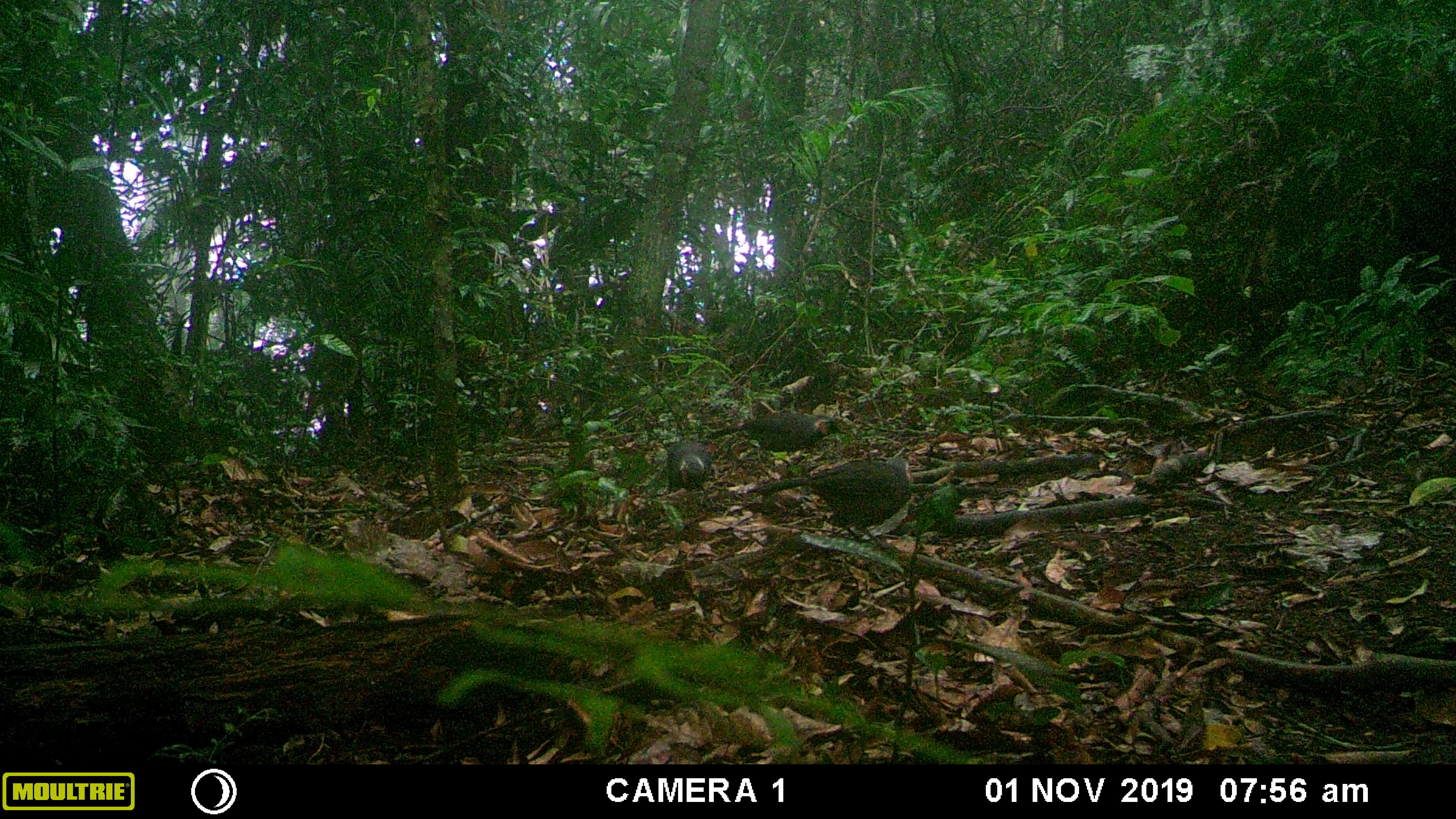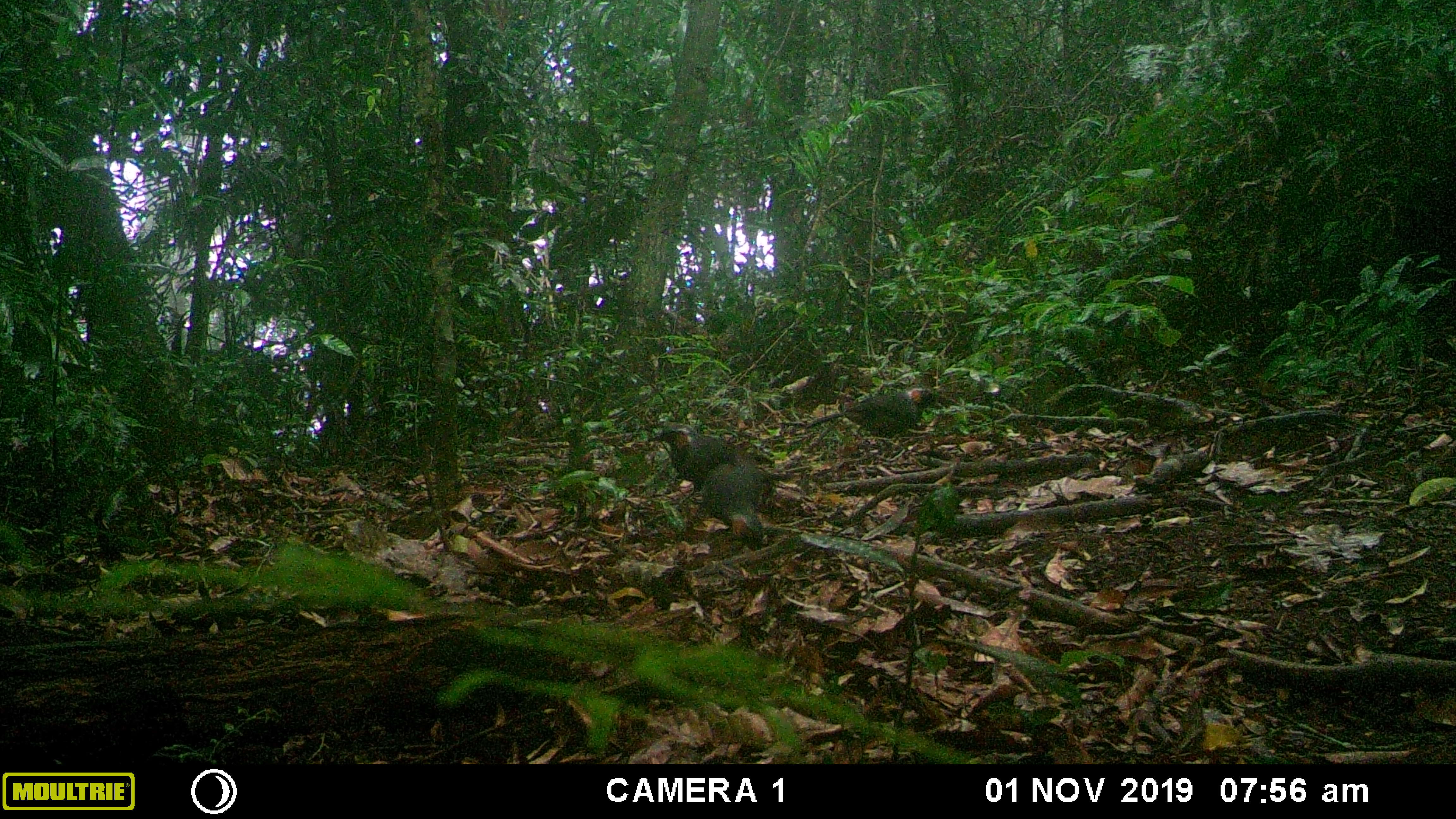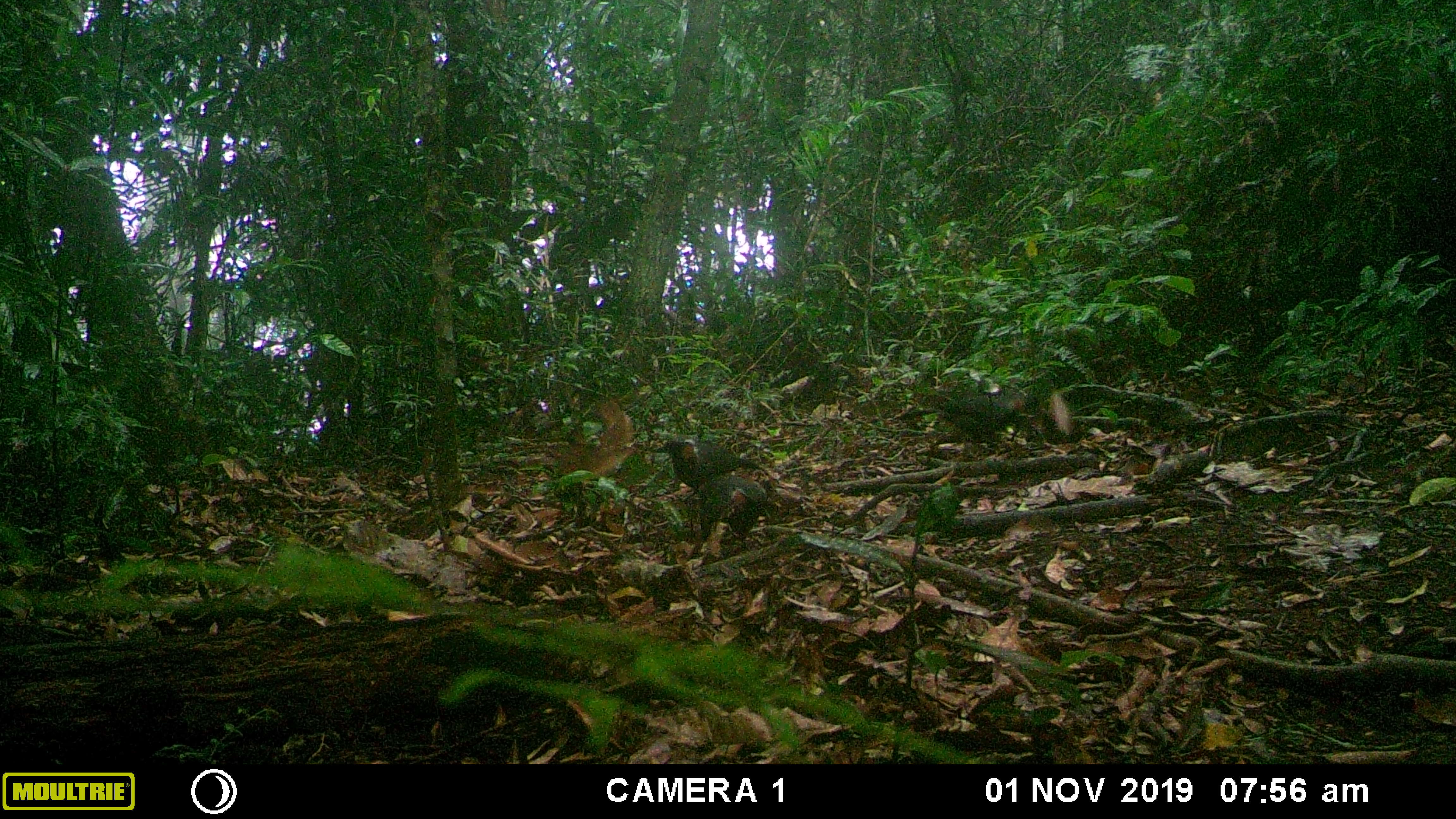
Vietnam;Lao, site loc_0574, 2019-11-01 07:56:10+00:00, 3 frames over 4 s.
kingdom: Animalia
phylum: Chordata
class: Aves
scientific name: Aves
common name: bird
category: unidentified bird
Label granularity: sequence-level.